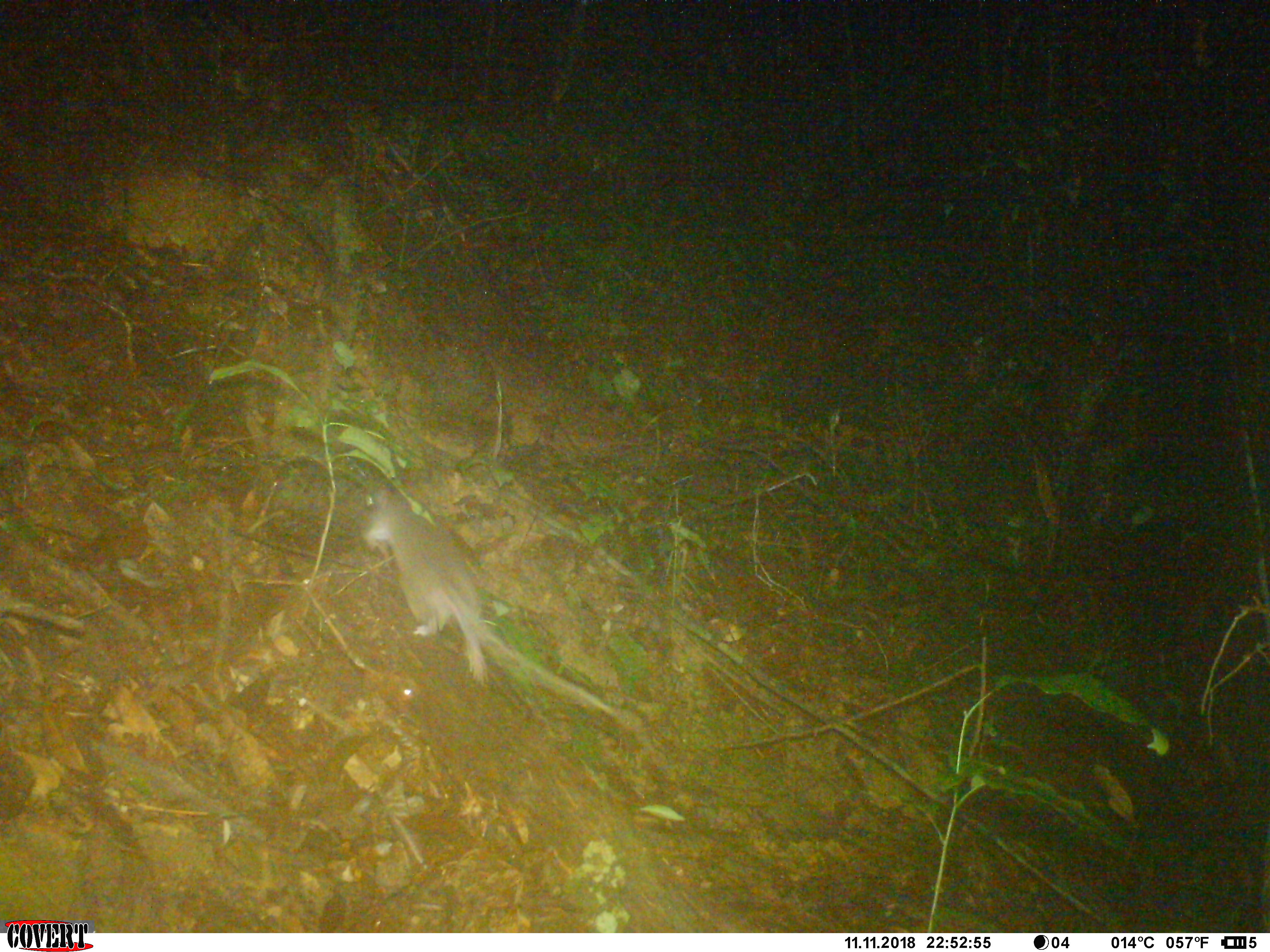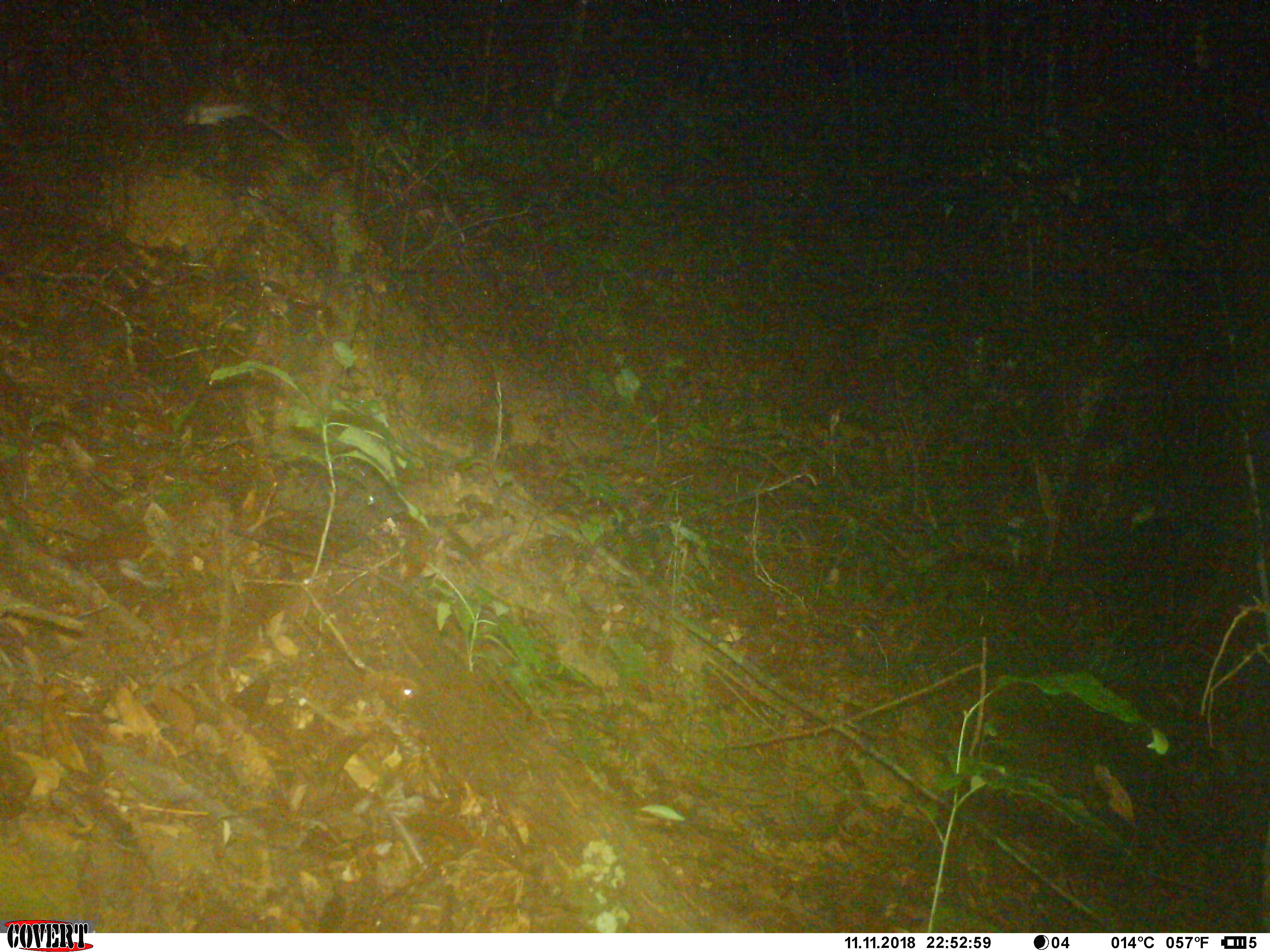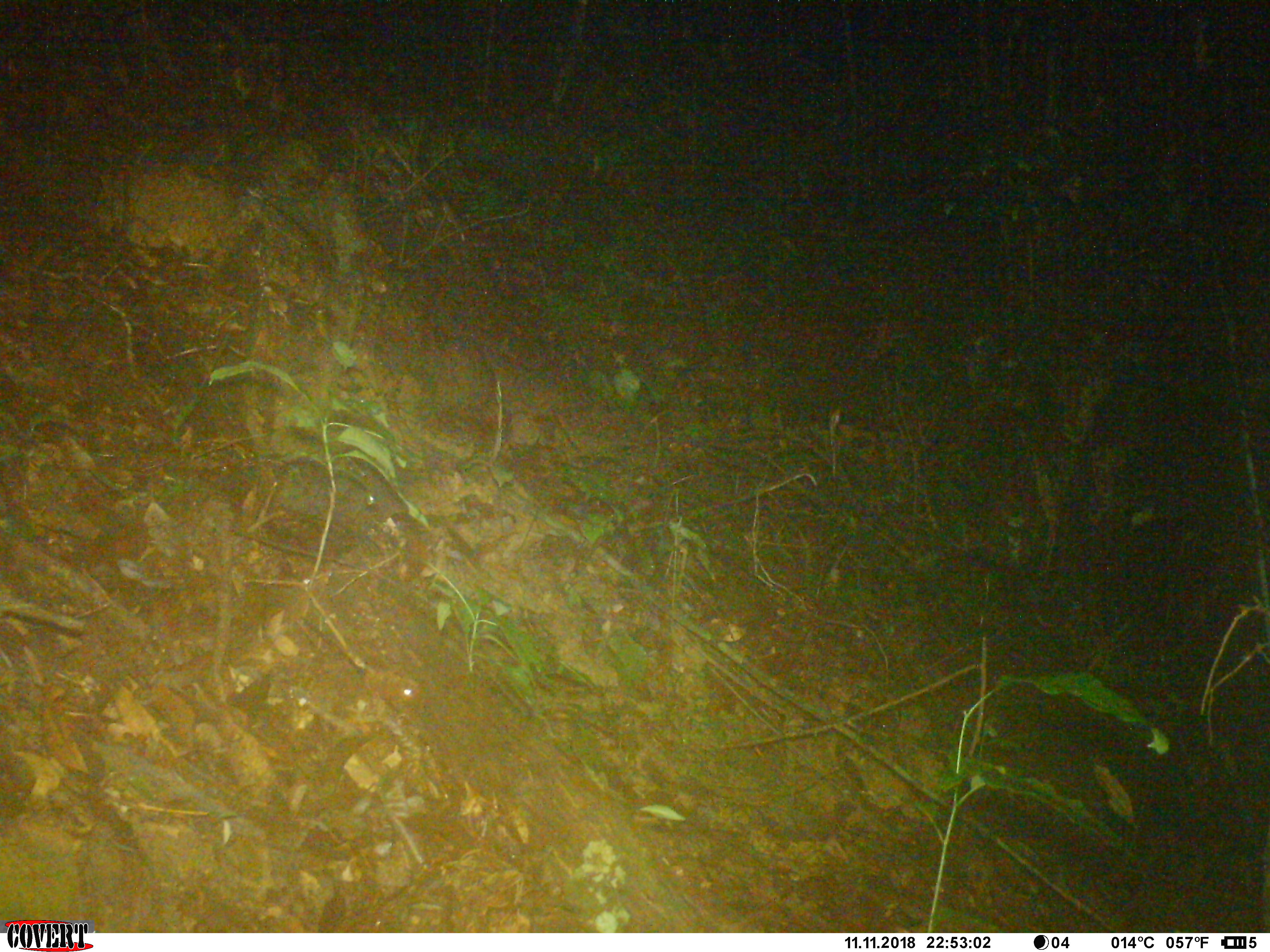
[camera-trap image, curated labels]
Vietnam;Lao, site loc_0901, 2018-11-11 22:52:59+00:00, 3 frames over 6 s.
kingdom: Animalia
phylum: Chordata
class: Mammalia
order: Rodentia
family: Muridae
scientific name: Muridae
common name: old-world mice and rats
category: unidentified murid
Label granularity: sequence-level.